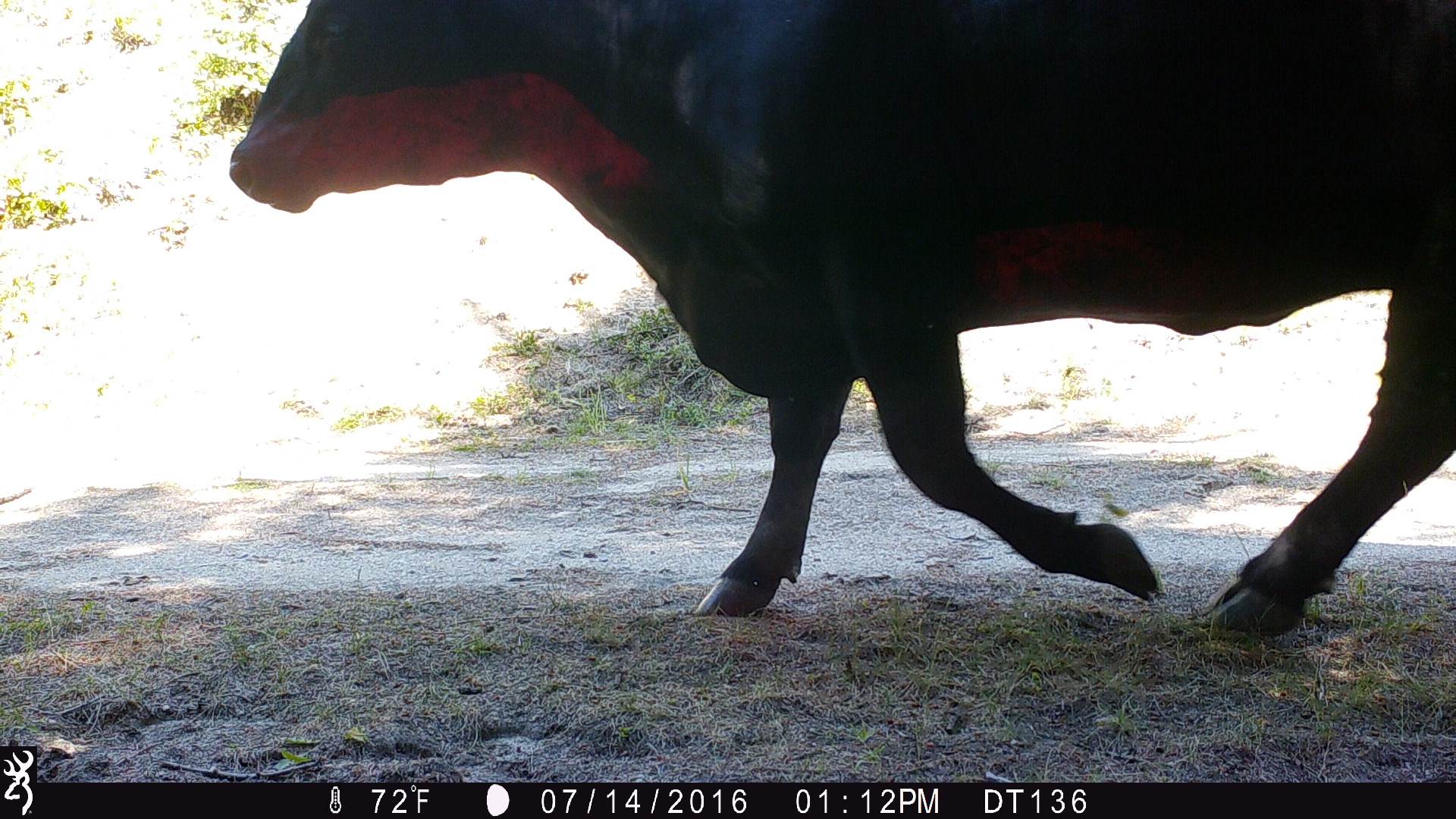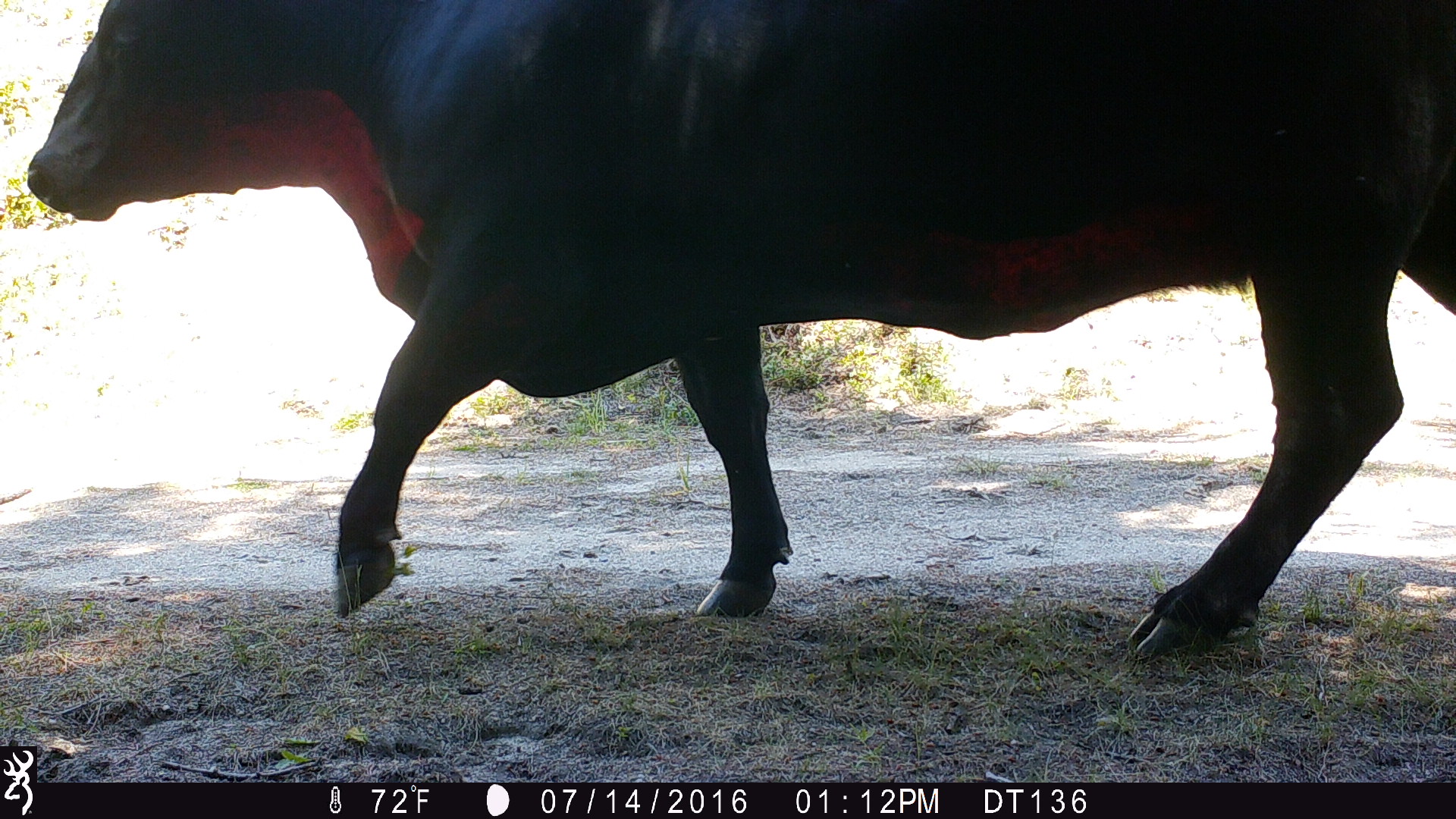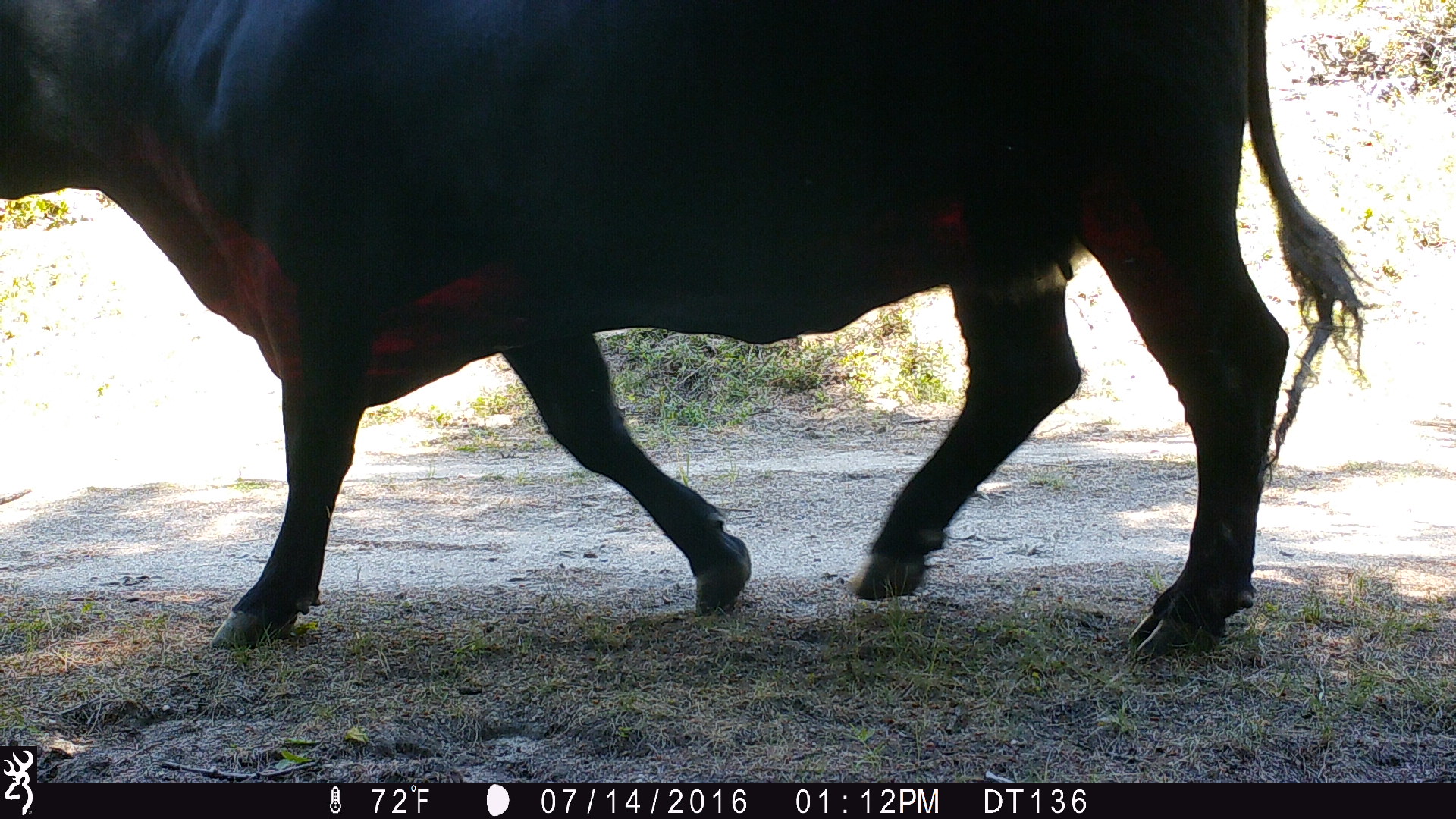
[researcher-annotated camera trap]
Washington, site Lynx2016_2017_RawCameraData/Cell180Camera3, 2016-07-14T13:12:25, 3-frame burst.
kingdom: Animalia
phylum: Chordata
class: Mammalia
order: Artiodactyla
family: Bovidae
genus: Bos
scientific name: Bos taurus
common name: domestic cattle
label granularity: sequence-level